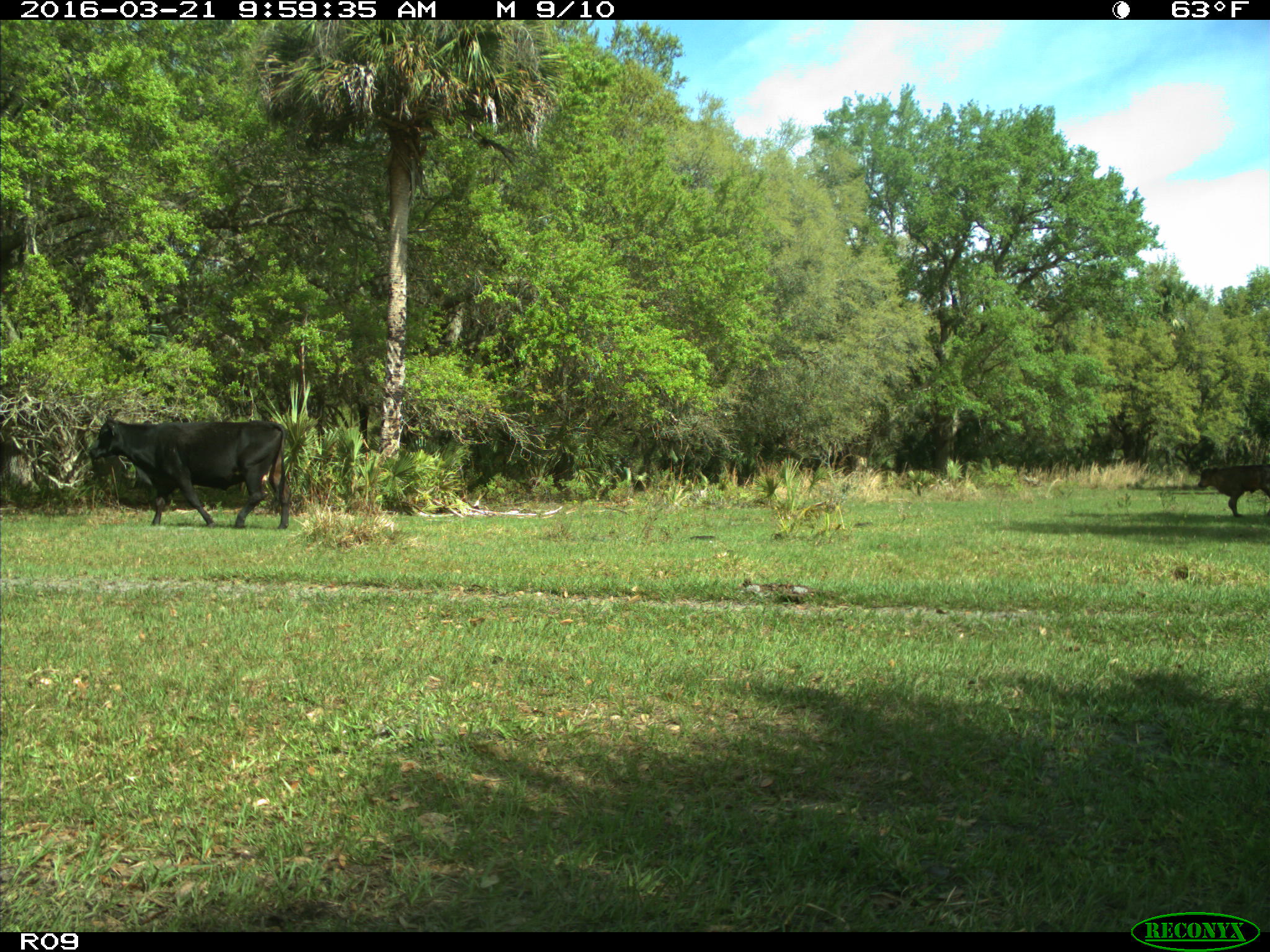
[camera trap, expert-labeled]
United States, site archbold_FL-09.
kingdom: Animalia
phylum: Chordata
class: Mammalia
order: Artiodactyla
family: Bovidae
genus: Bos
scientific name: Bos taurus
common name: domestic cow